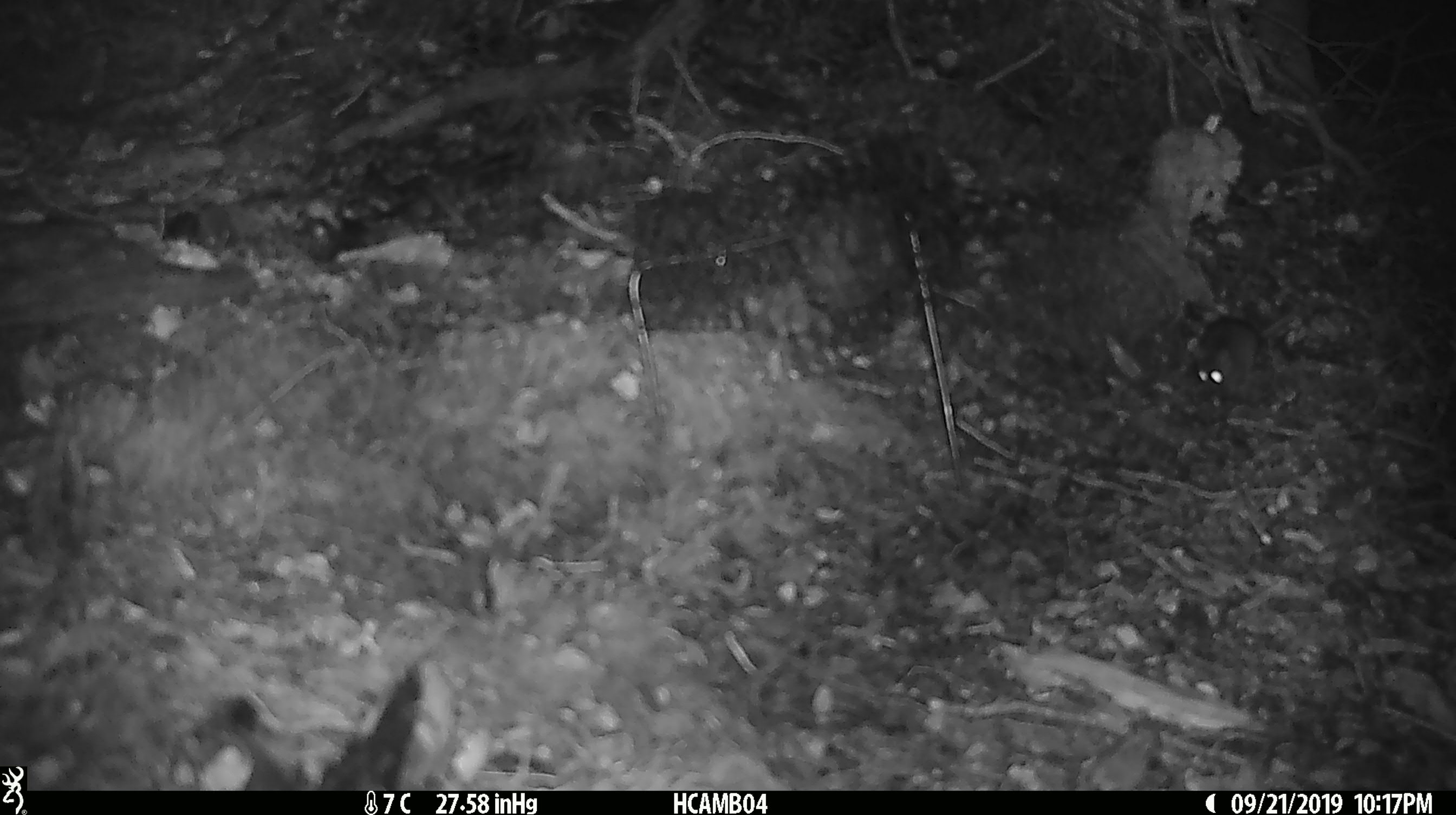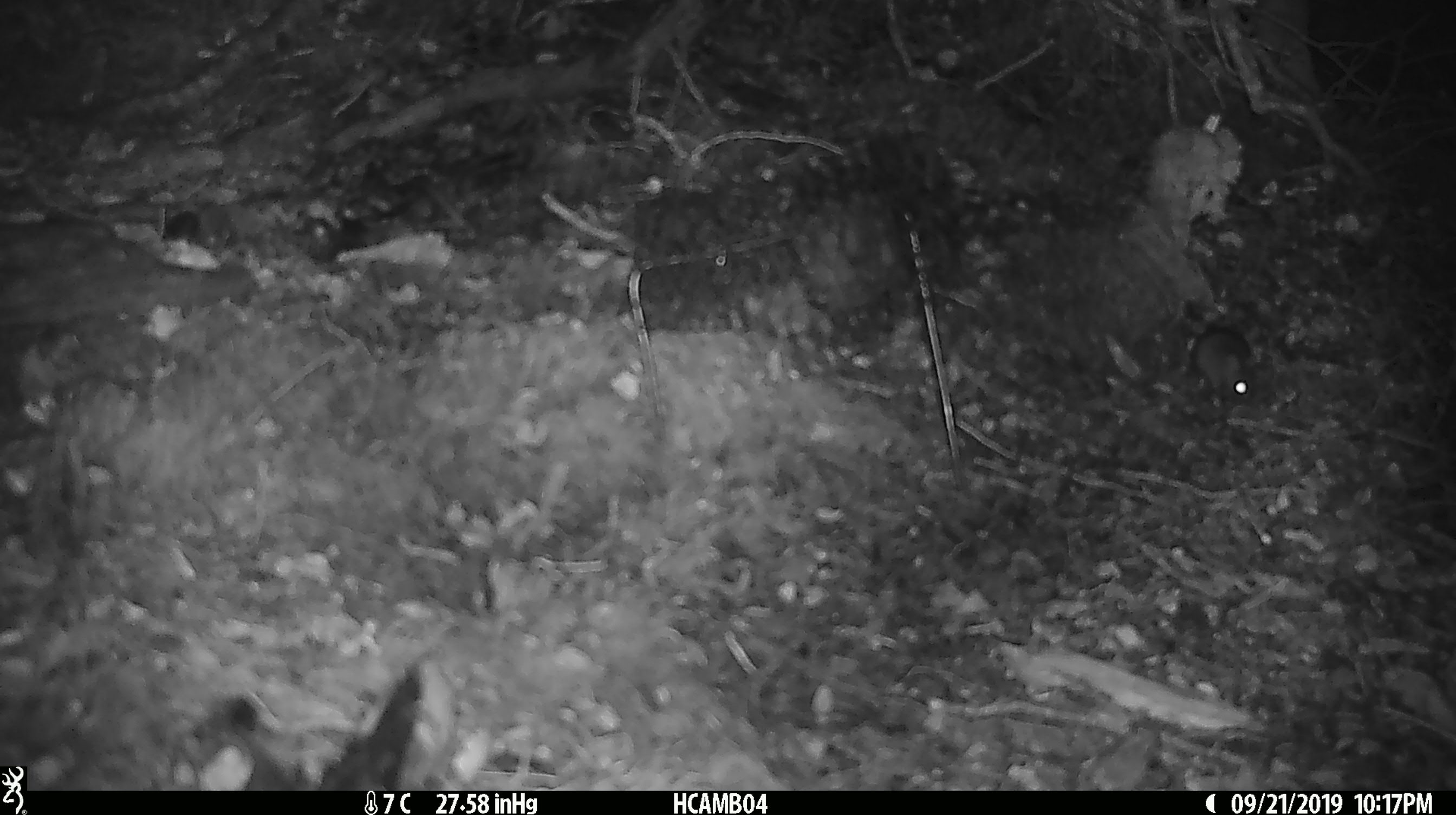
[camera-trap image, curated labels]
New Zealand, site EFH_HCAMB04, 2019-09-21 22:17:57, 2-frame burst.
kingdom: Animalia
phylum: Chordata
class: Mammalia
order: Rodentia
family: Muridae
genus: Mus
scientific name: Mus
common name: mouse